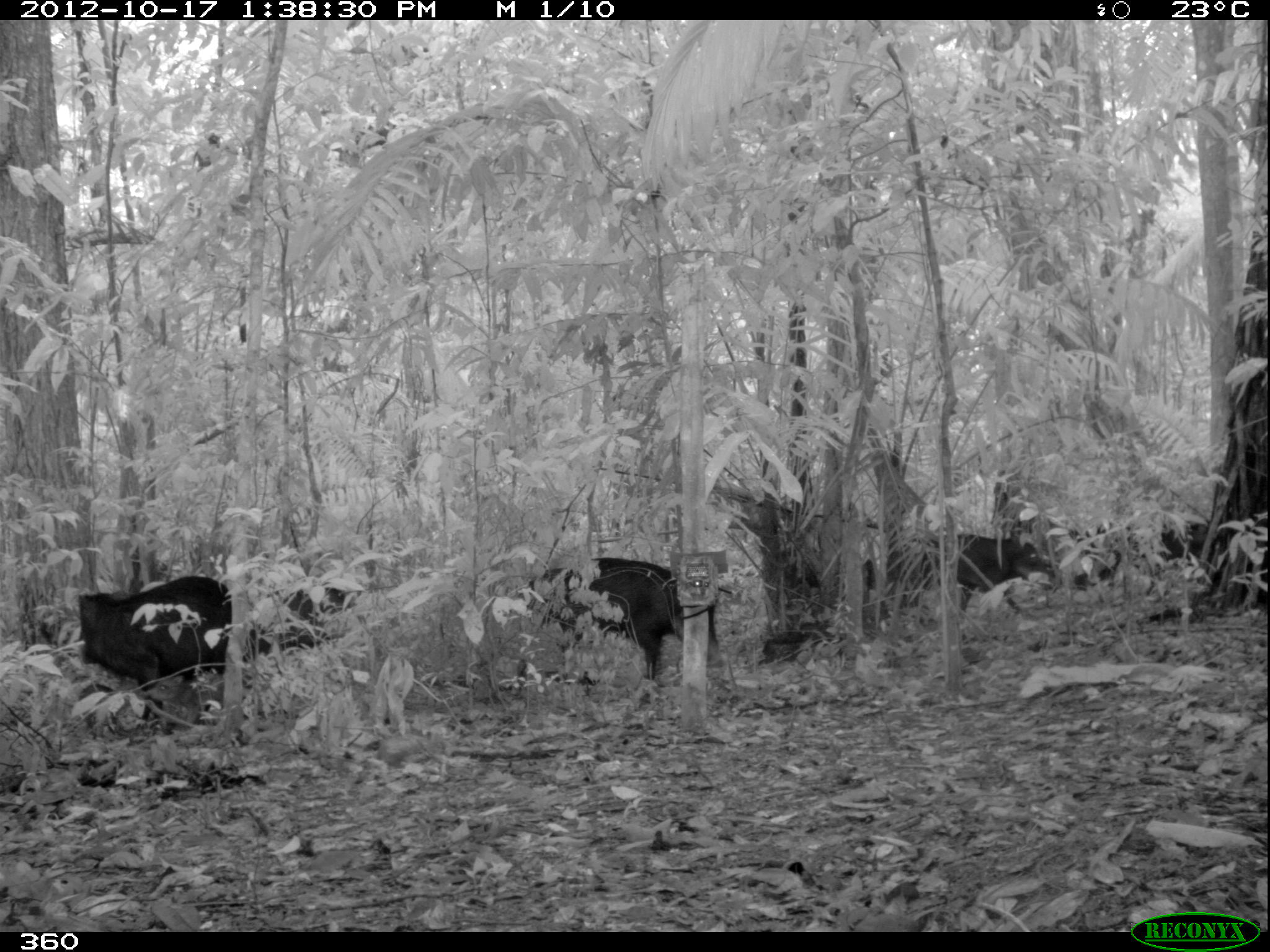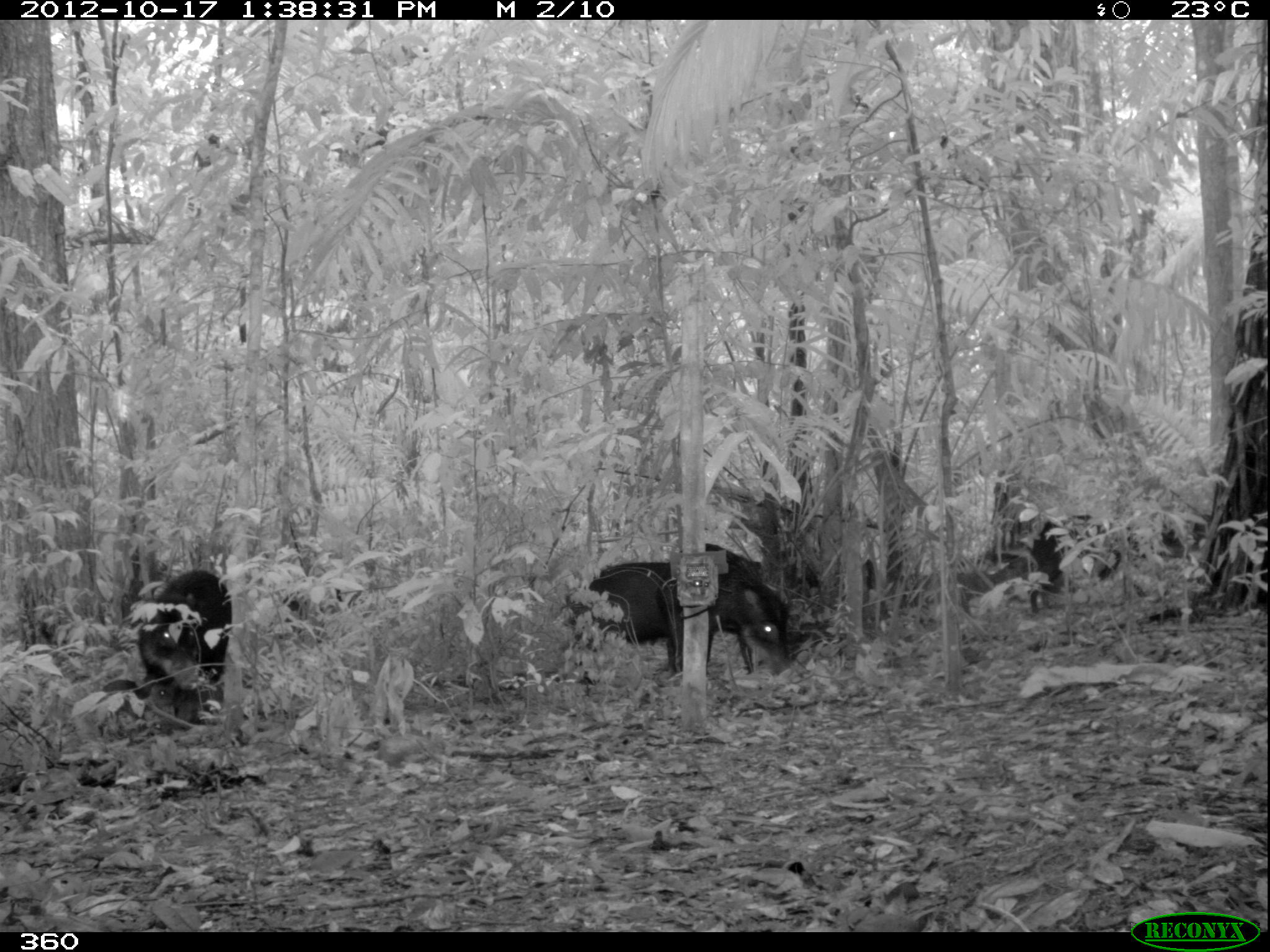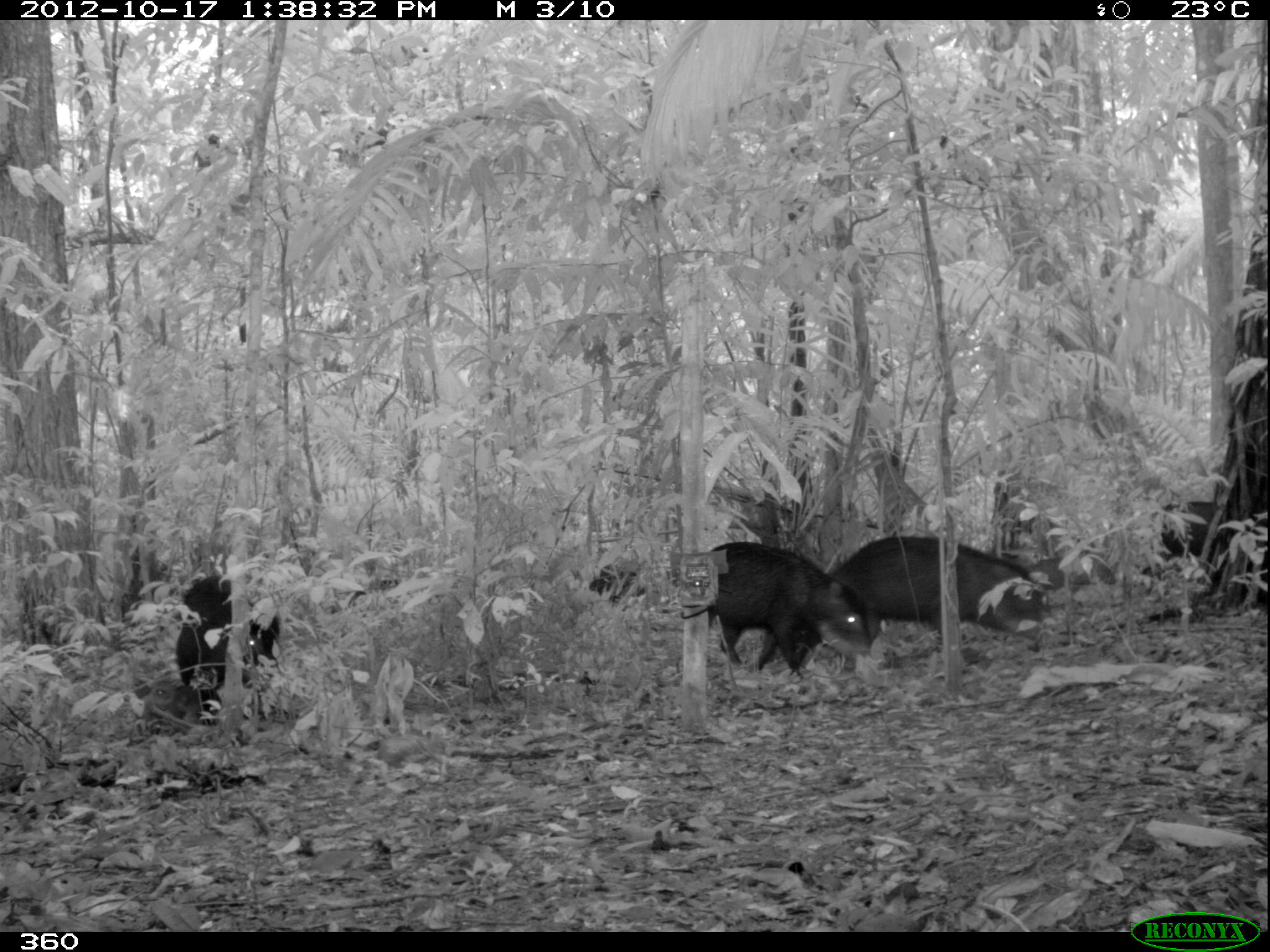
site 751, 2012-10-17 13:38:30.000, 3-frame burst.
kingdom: Animalia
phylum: Chordata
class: Mammalia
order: Artiodactyla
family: Tayassuidae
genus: Tayassu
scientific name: Tayassu pecari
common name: white-lipped peccary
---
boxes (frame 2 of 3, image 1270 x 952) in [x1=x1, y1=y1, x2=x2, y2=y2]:
tayassu pecari: [x1=597, y1=560, x2=792, y2=672]; [x1=566, y1=542, x2=680, y2=685]; [x1=1026, y1=514, x2=1183, y2=614]; [x1=137, y1=570, x2=232, y2=723]; [x1=705, y1=542, x2=764, y2=676]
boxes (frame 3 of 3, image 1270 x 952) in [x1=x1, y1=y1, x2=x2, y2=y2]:
tayassu pecari: [x1=823, y1=535, x2=1053, y2=670]; [x1=707, y1=540, x2=874, y2=673]; [x1=175, y1=575, x2=279, y2=726]; [x1=1160, y1=500, x2=1215, y2=556]